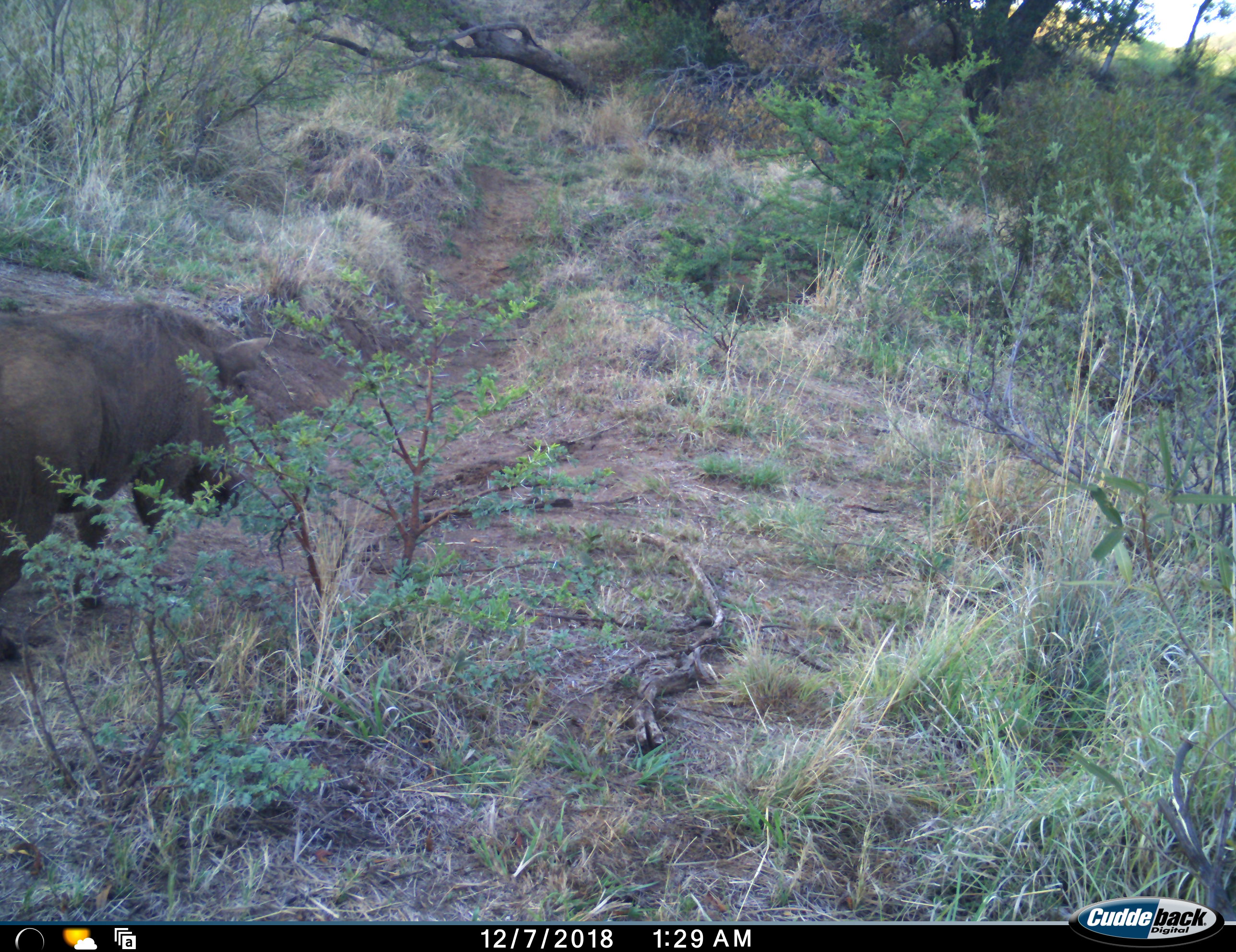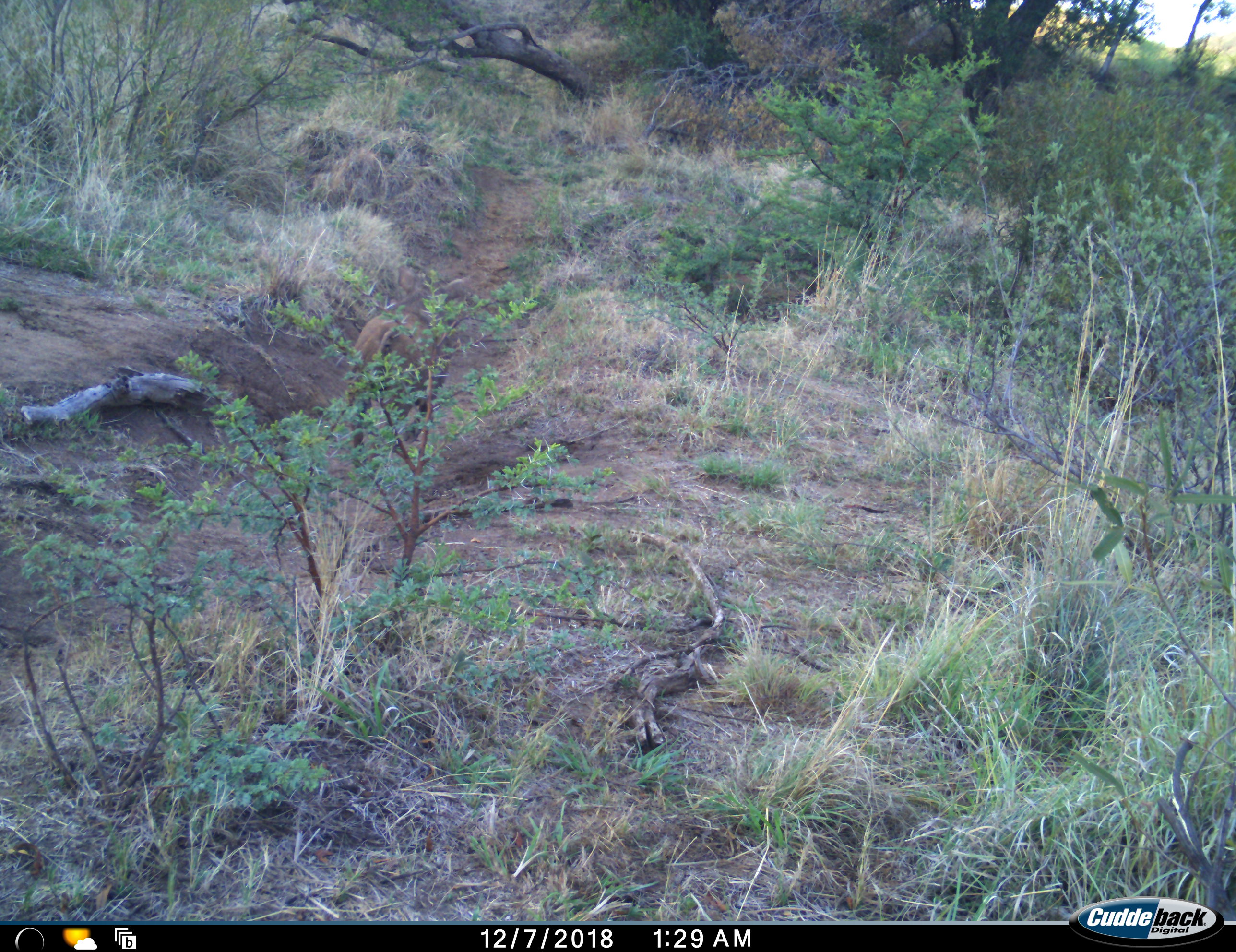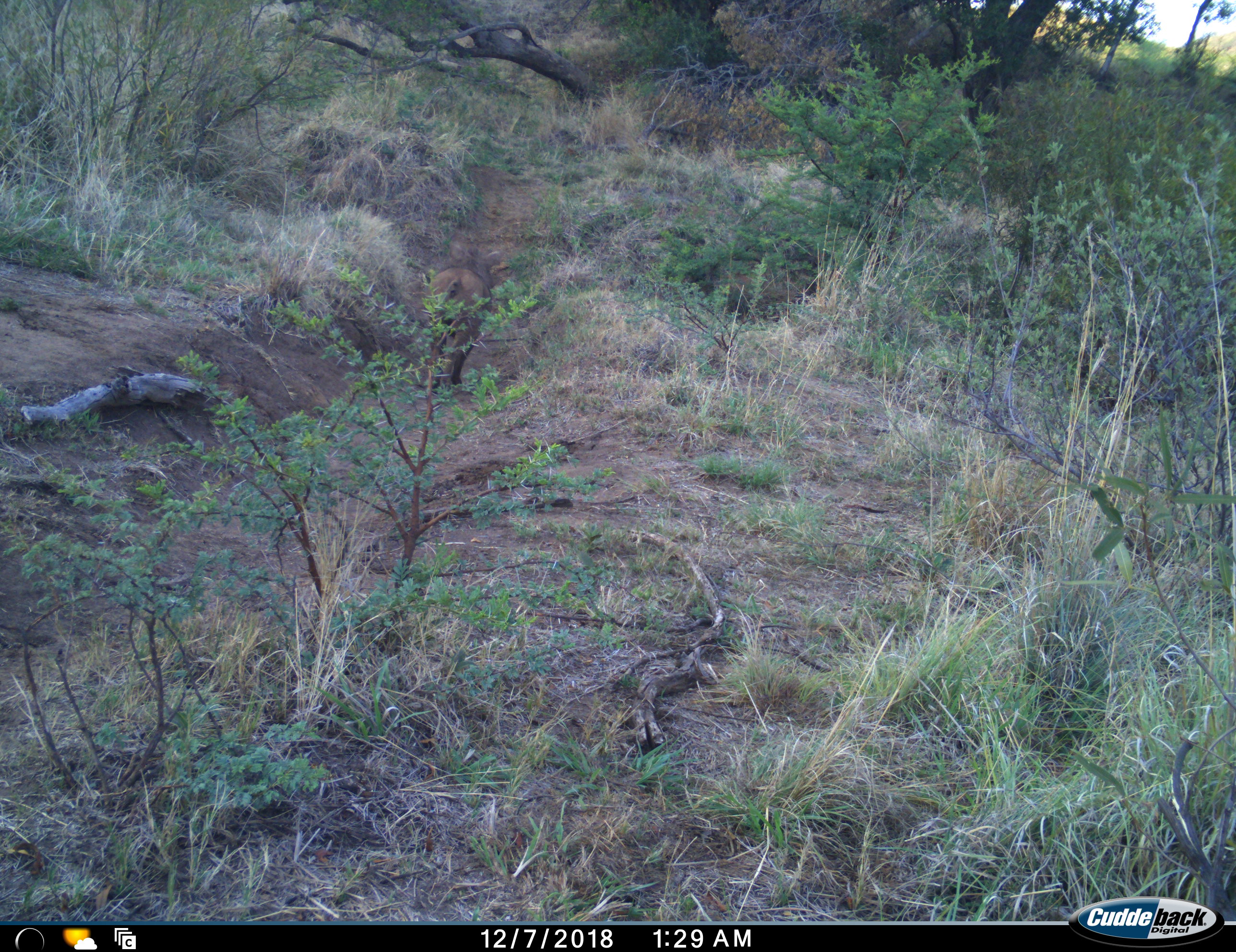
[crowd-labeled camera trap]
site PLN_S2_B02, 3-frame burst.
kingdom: Animalia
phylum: Chordata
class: Mammalia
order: Artiodactyla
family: Suidae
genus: Phacochoerus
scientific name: Phacochoerus africanus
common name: warthog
Warthog (Phacochoerus africanus), count 1. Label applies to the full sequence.